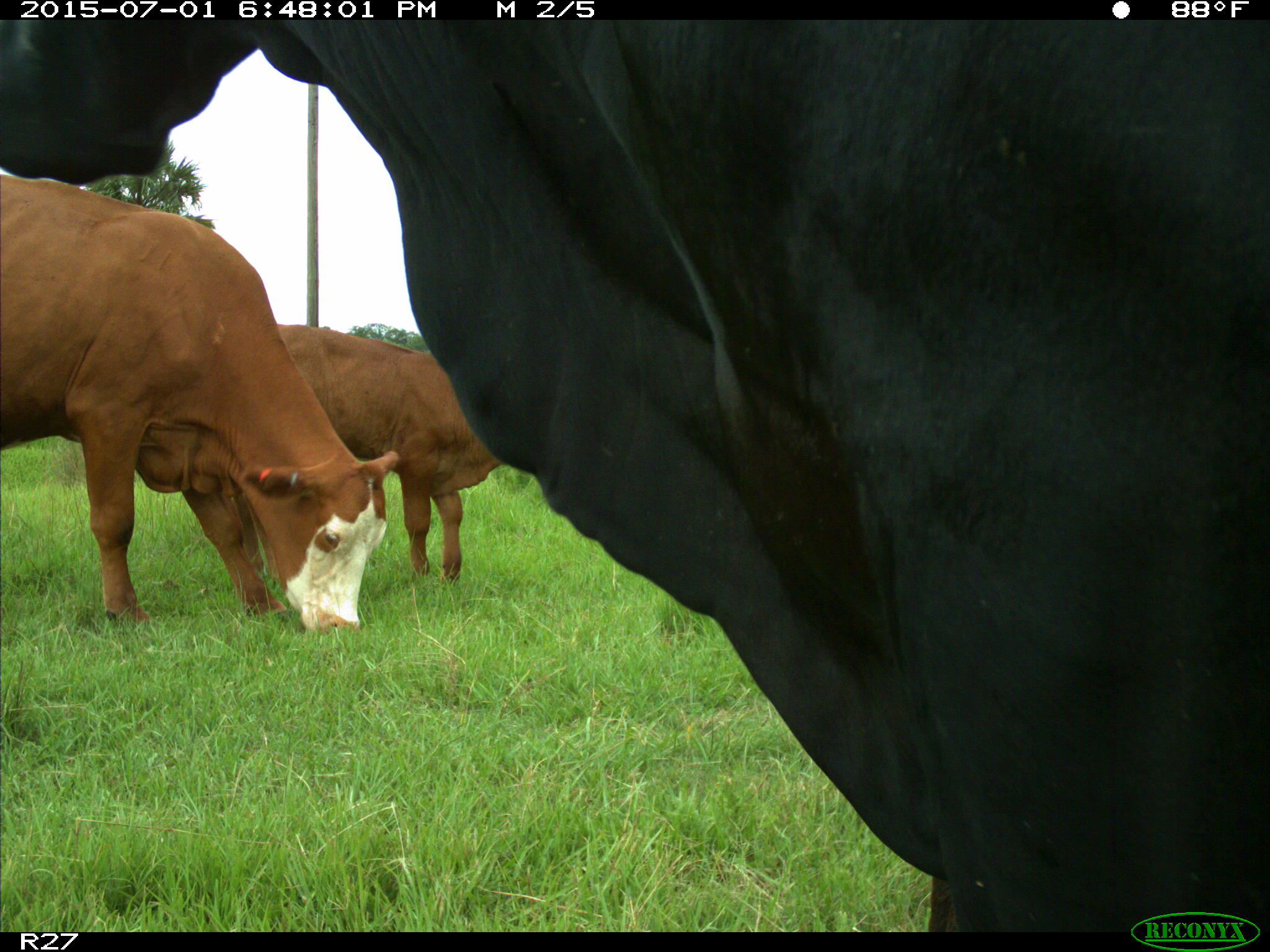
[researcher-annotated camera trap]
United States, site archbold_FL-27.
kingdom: Animalia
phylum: Chordata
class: Mammalia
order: Artiodactyla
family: Bovidae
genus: Bos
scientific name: Bos taurus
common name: domestic cow